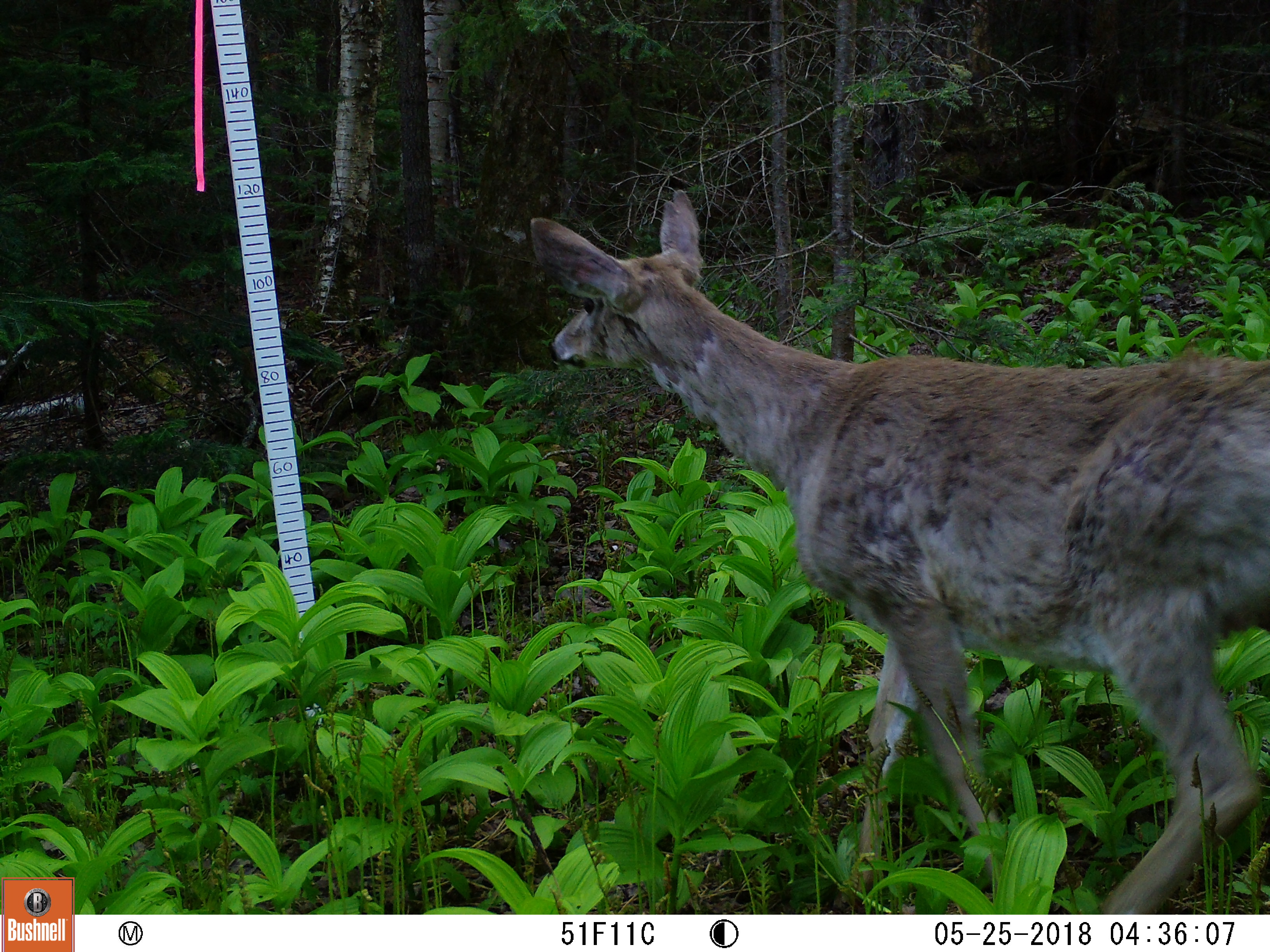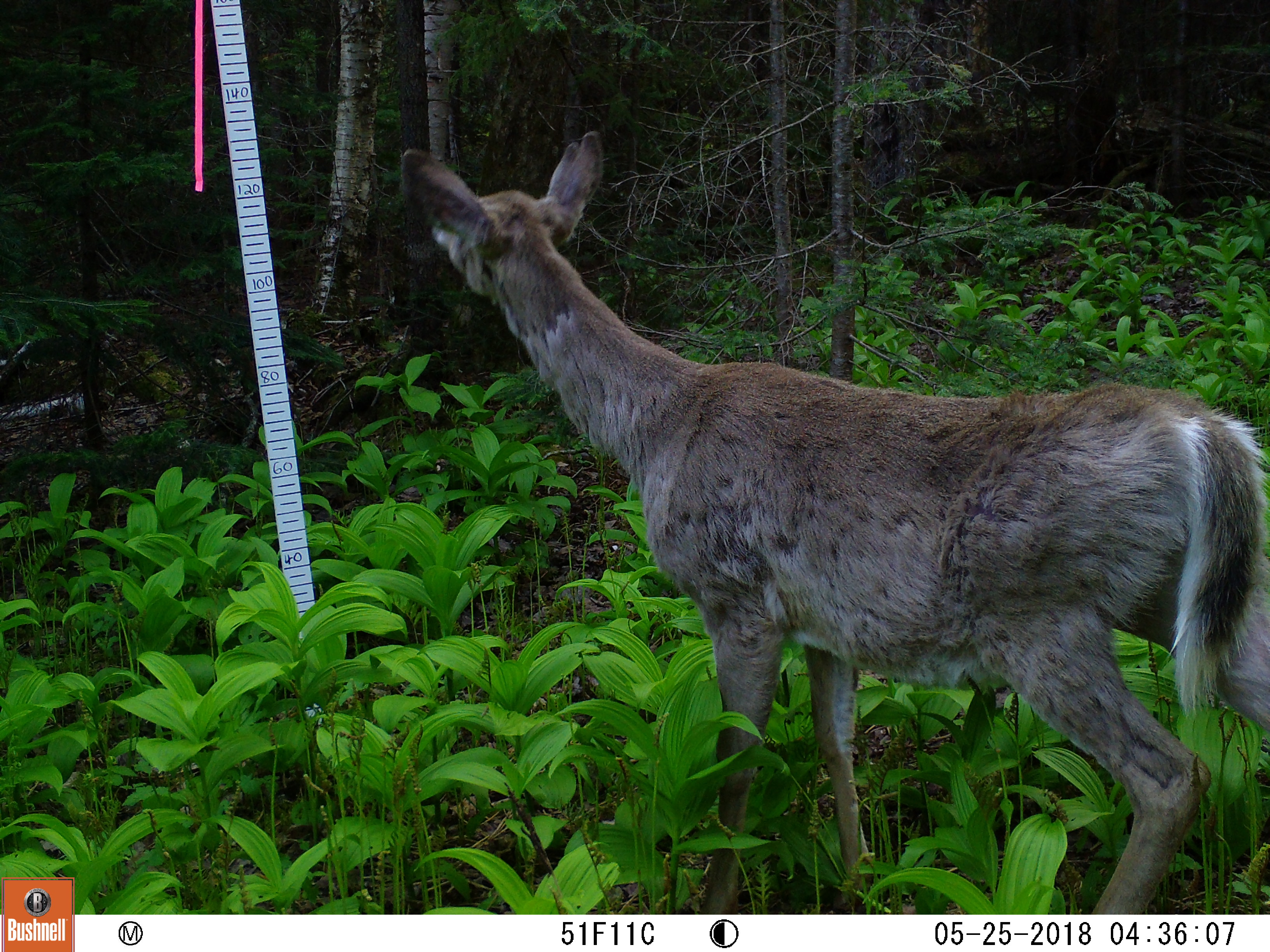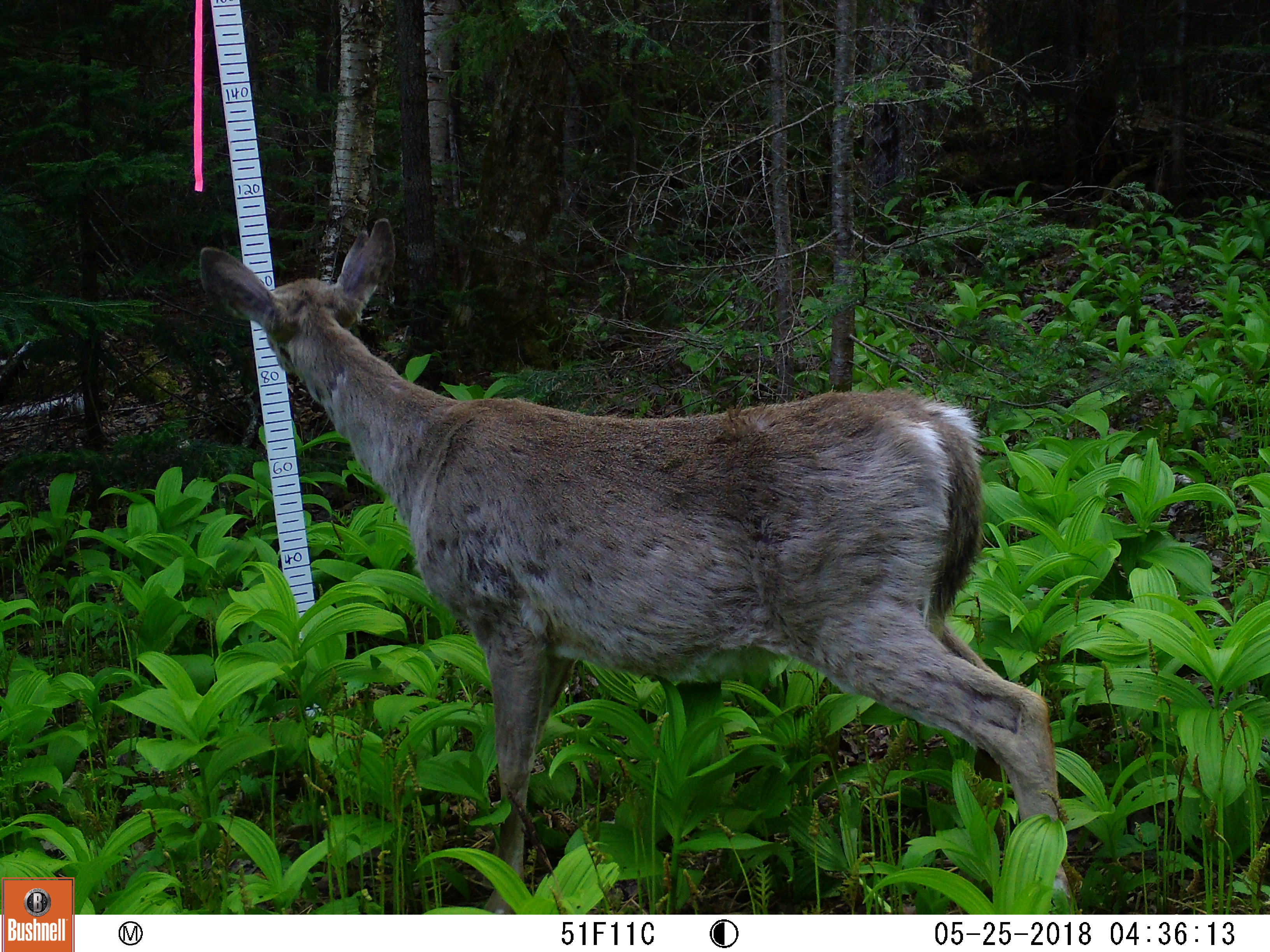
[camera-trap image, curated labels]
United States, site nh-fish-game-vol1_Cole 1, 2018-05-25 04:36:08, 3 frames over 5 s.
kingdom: Animalia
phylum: Chordata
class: Mammalia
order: Artiodactyla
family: Cervidae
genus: Odocoileus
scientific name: Odocoileus virginianus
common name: white-tailed deer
White-tailed deer (Odocoileus virginianus).